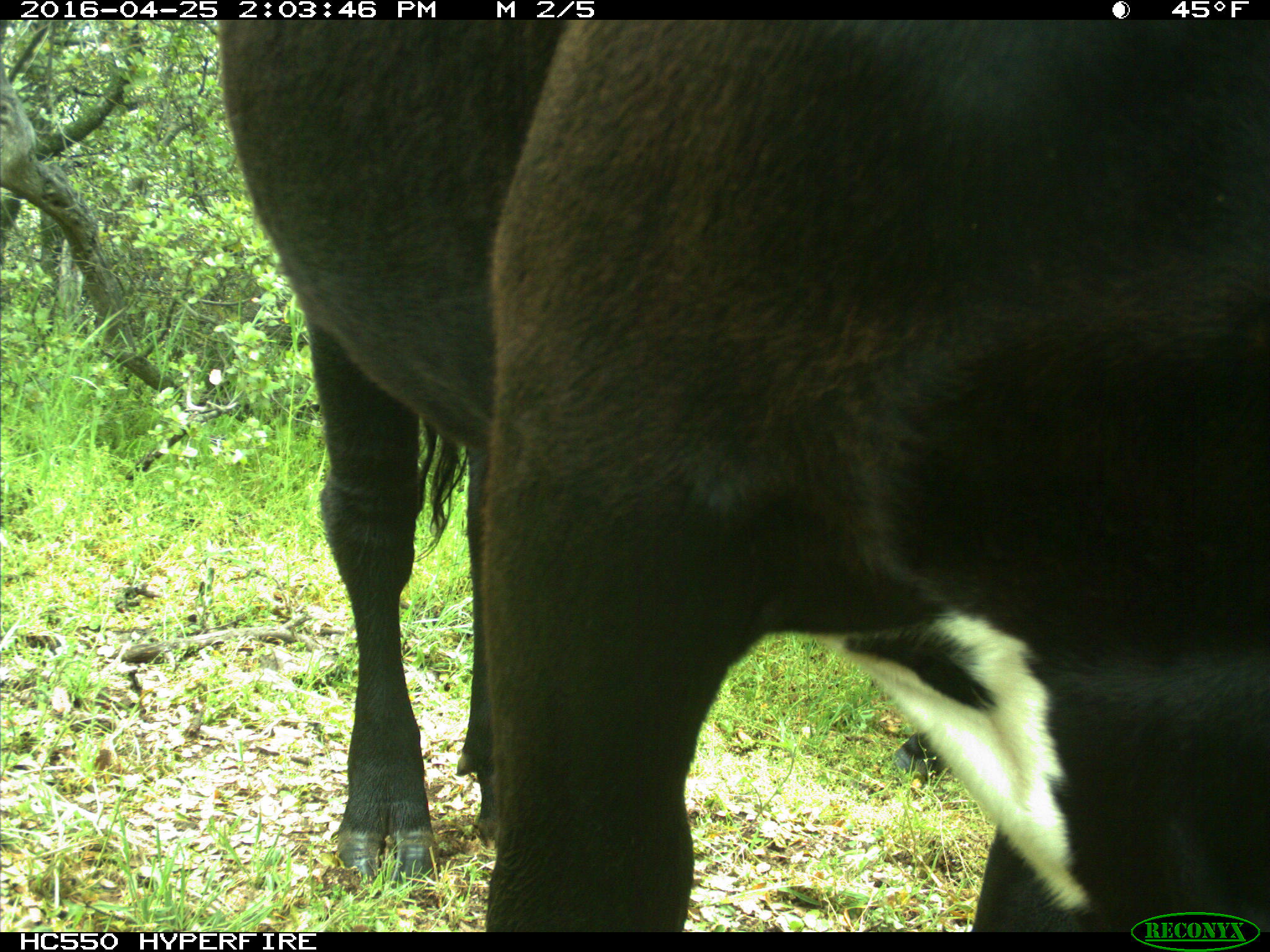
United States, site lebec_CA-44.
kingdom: Animalia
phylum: Chordata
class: Mammalia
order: Artiodactyla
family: Bovidae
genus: Bos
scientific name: Bos taurus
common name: domestic cow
Bos taurus (domestic cow).